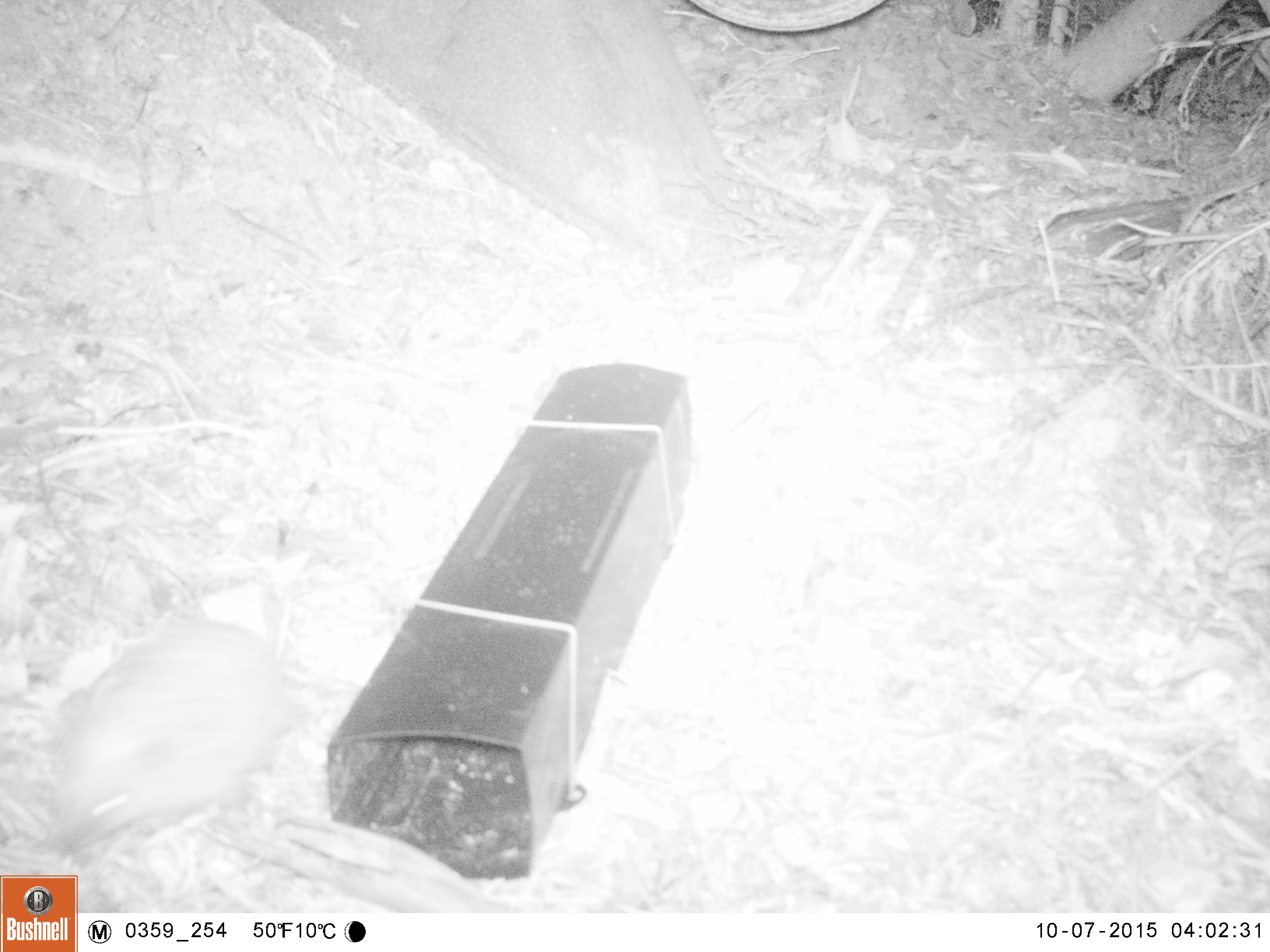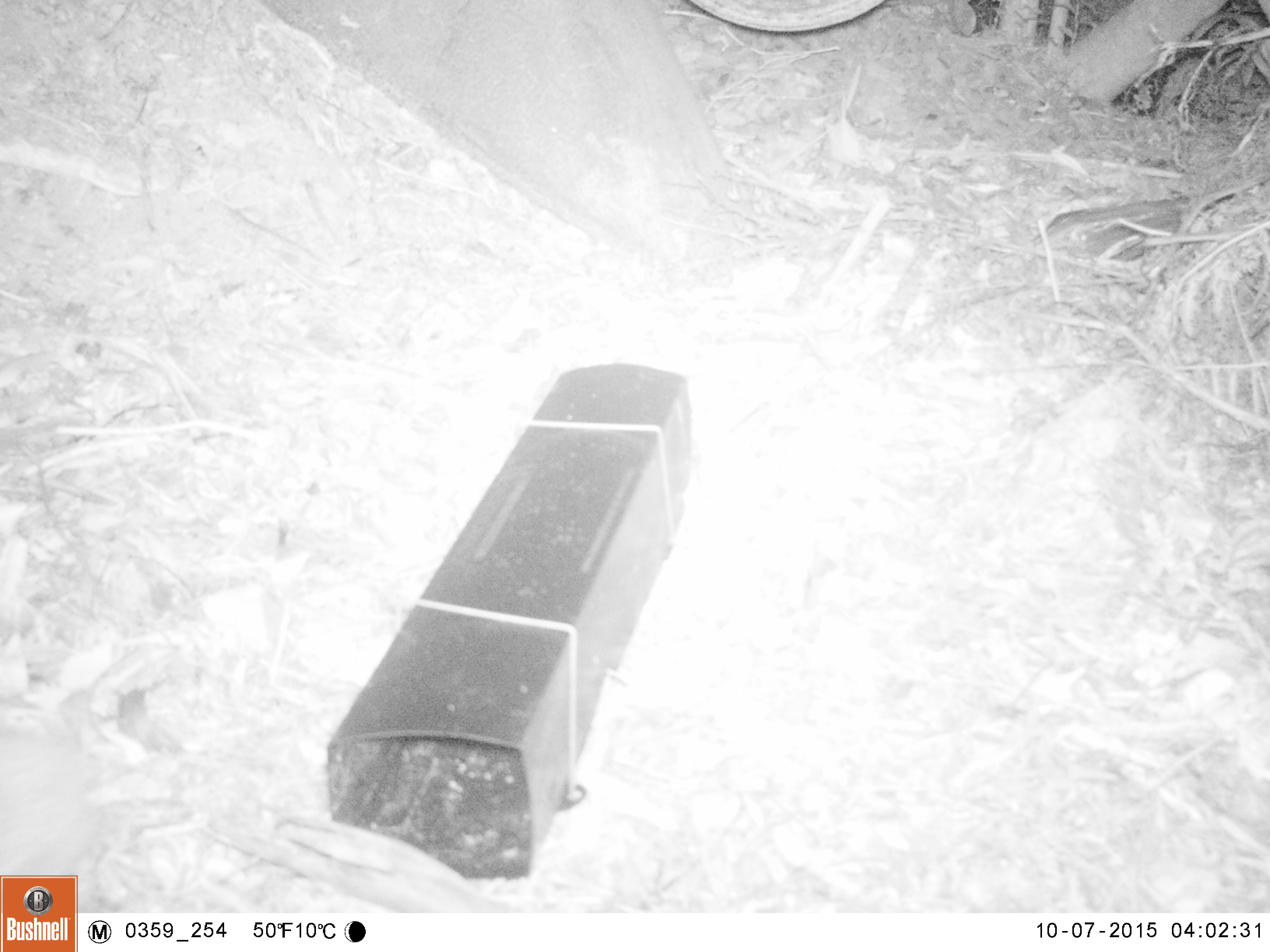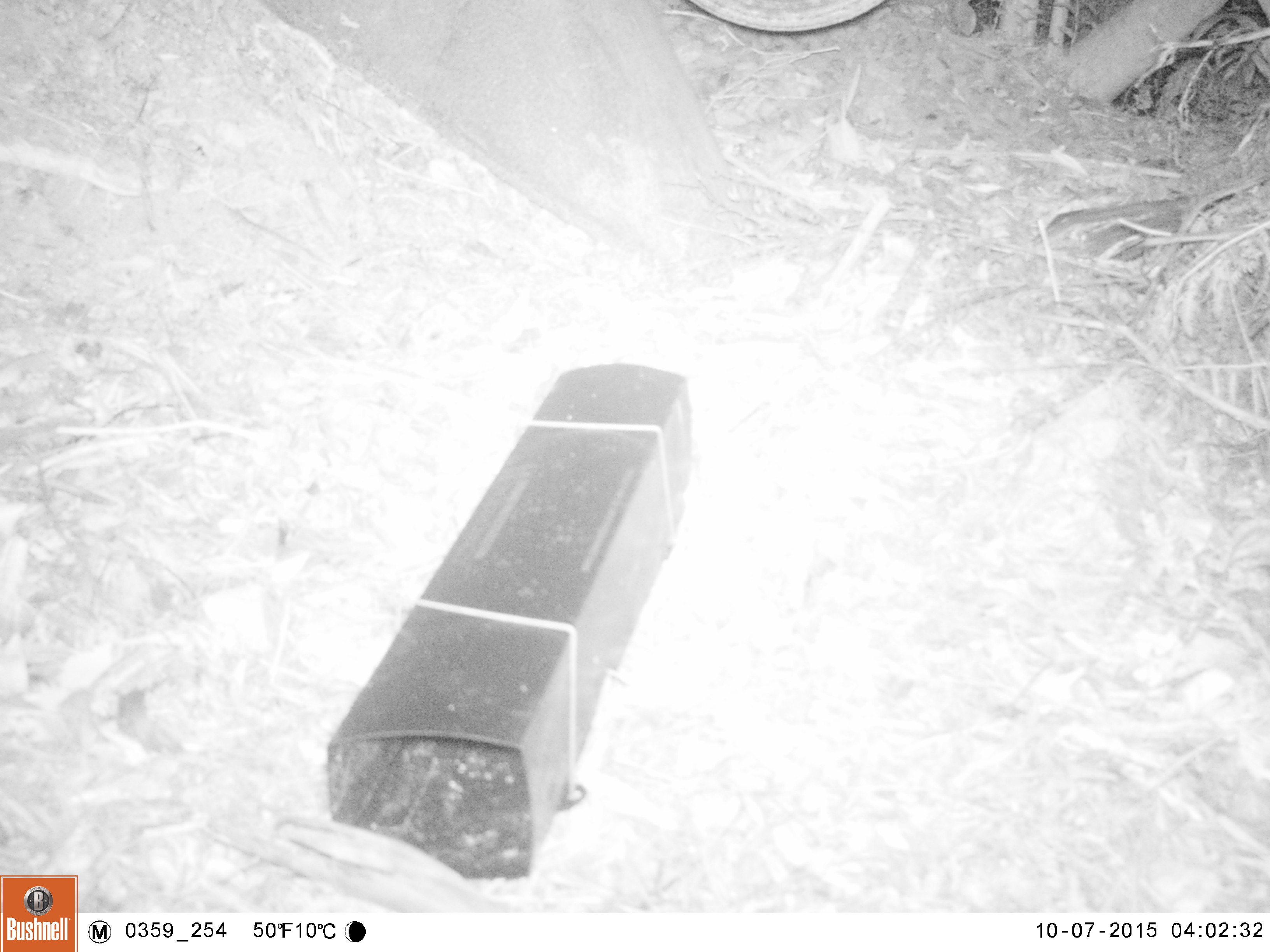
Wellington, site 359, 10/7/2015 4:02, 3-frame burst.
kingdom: Animalia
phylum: Chordata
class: Mammalia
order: Eulipotyphla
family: Erinaceidae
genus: Erinaceus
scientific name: Erinaceus europaeus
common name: hedgehog